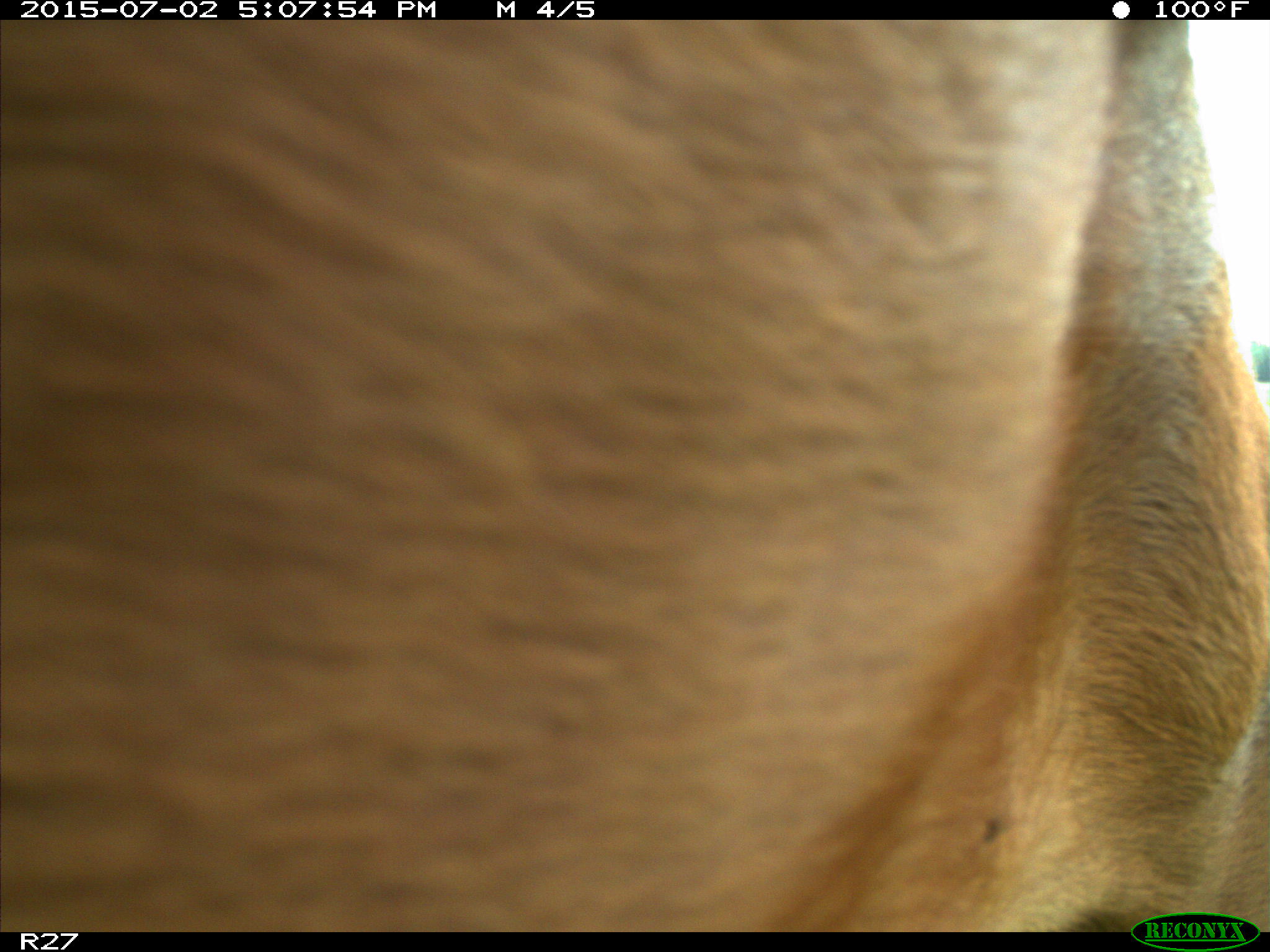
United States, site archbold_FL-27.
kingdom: Animalia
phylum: Chordata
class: Mammalia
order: Artiodactyla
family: Bovidae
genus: Bos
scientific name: Bos taurus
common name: domestic cow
Bos taurus (domestic cow).